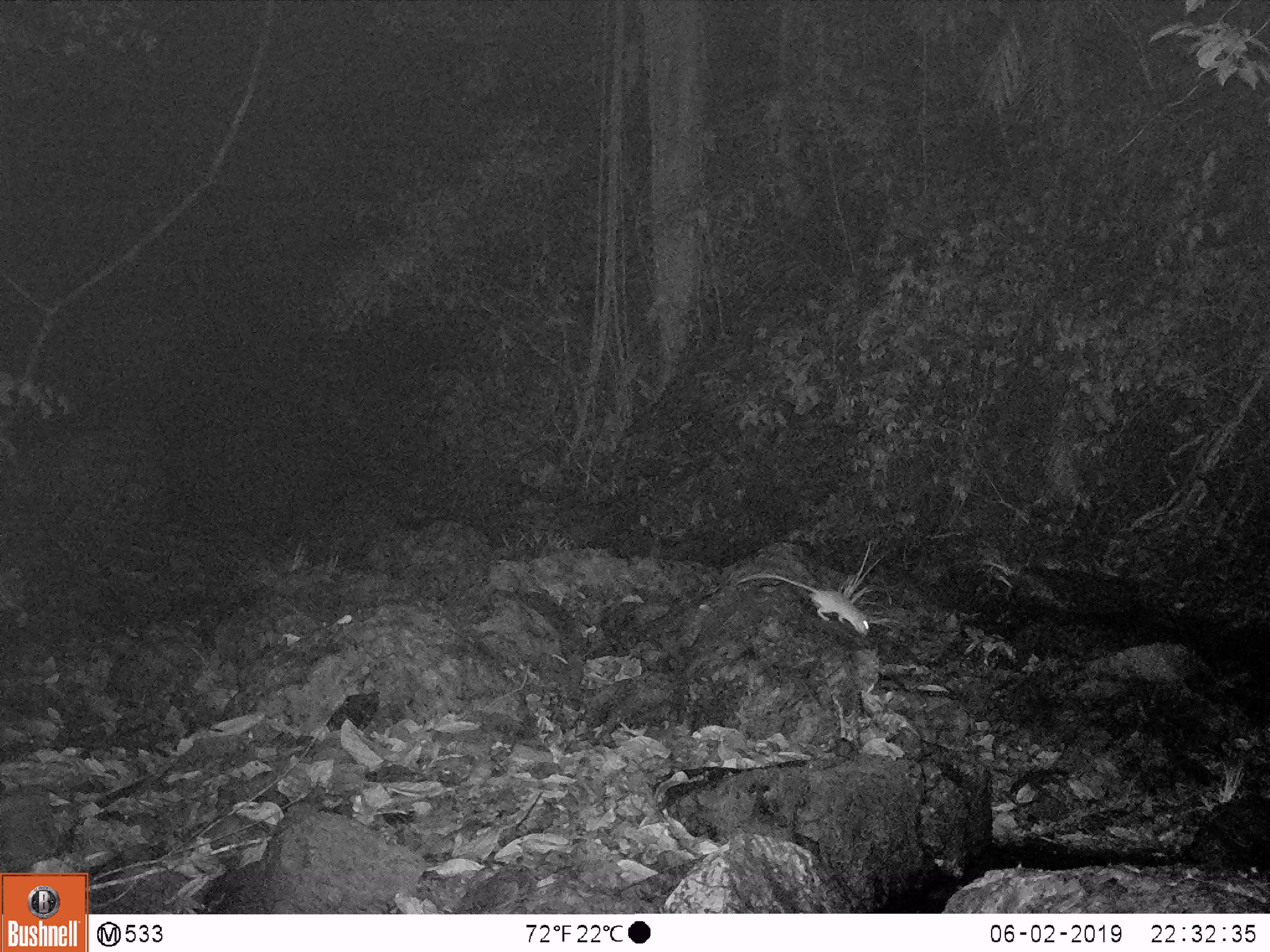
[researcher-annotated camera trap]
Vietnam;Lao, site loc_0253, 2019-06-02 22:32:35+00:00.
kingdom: Animalia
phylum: Chordata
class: Mammalia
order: Rodentia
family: Muridae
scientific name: Muridae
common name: old-world mice and rats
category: unidentified murid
Unidentified murid (old-world mice and rats) (Muridae). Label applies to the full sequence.